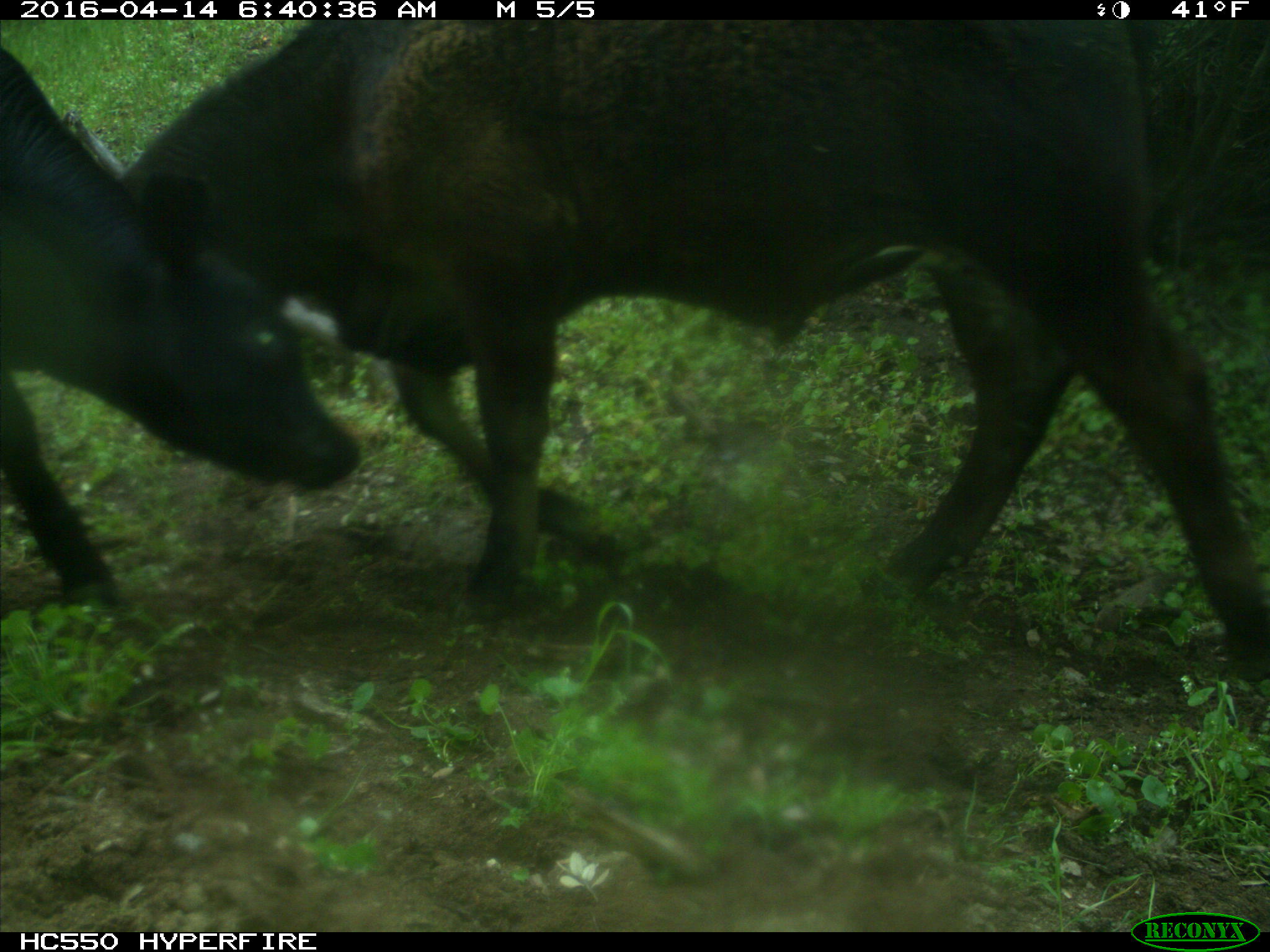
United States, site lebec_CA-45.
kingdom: Animalia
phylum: Chordata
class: Mammalia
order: Artiodactyla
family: Bovidae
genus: Bos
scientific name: Bos taurus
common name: domestic cow